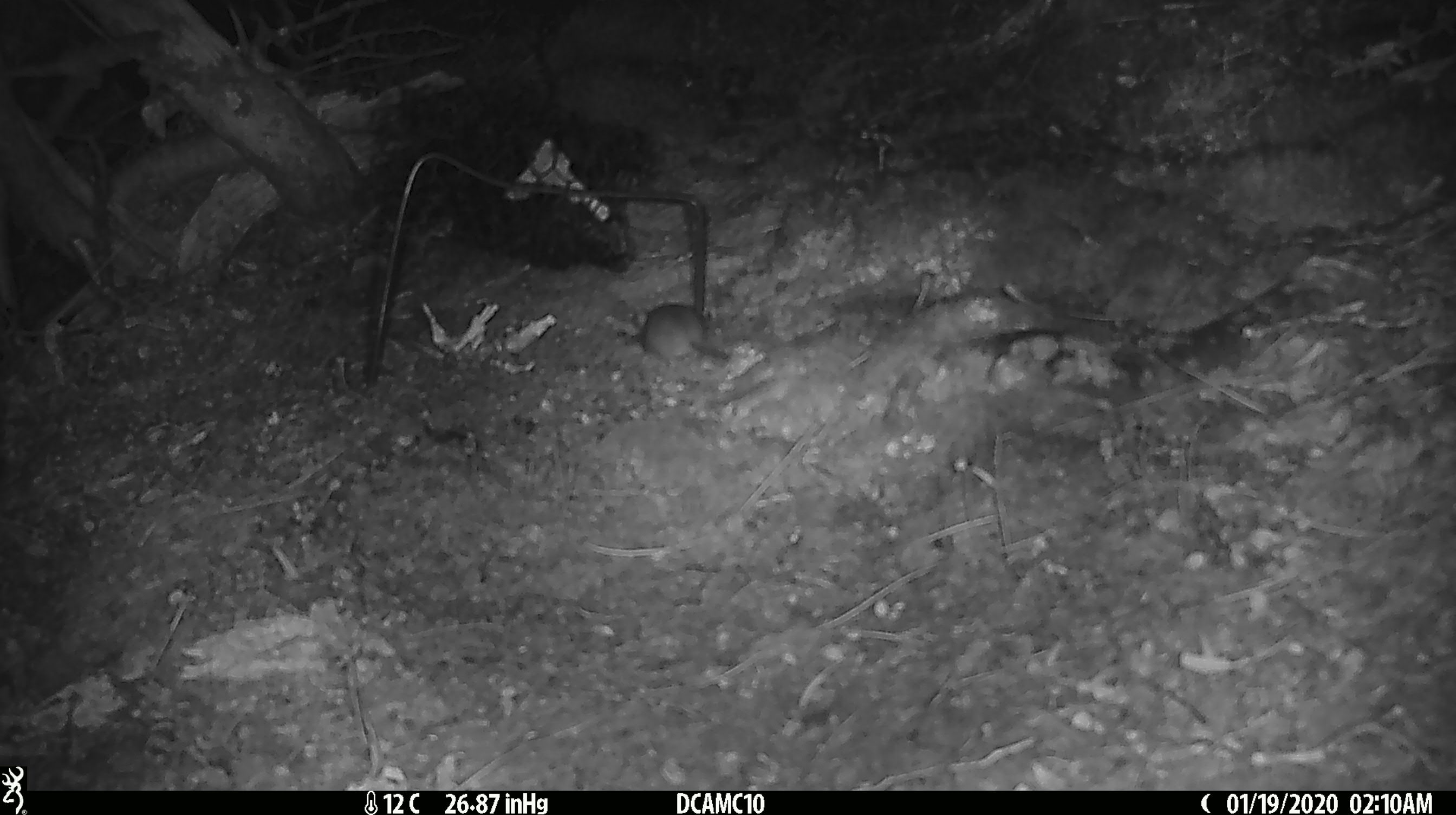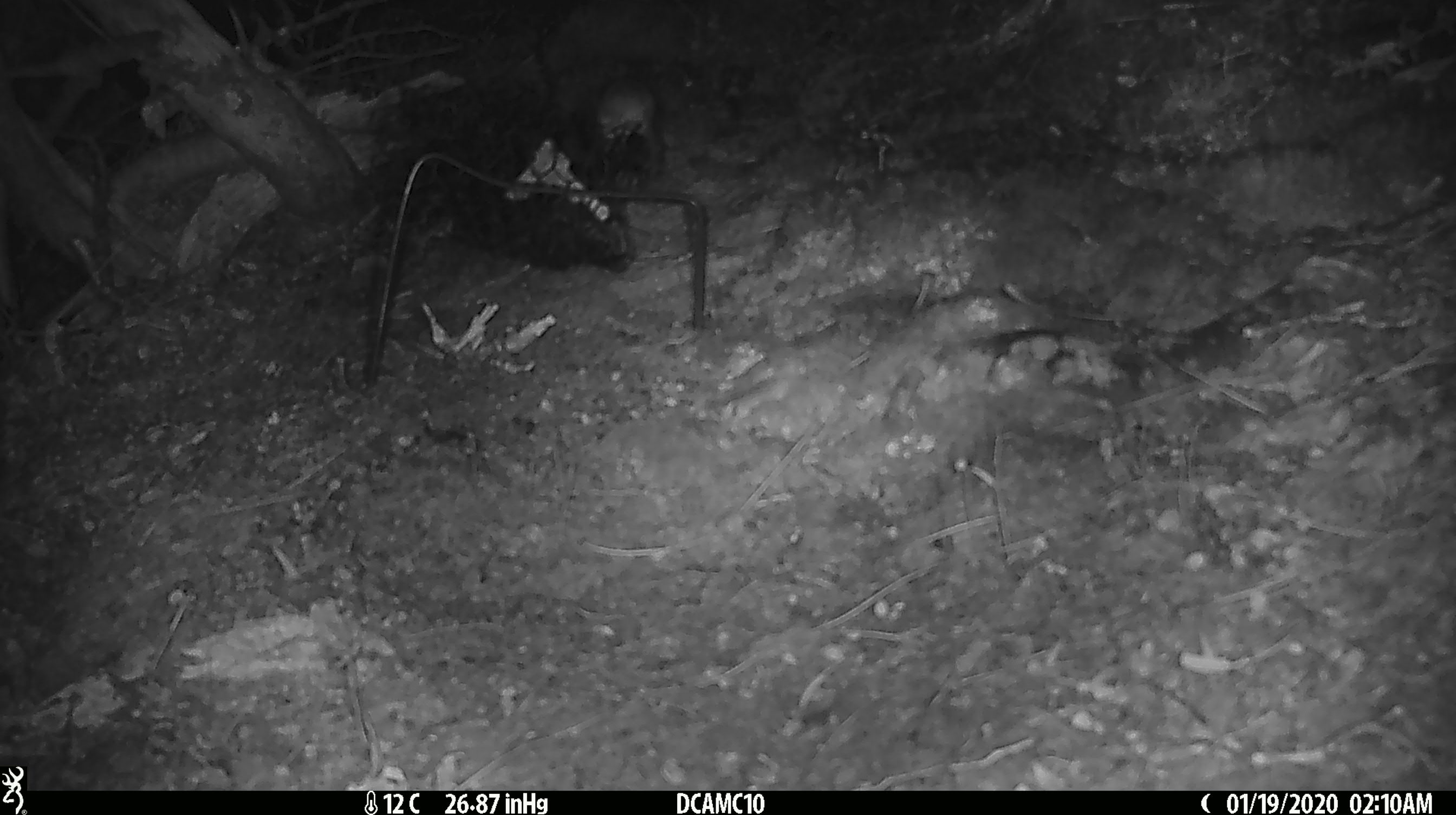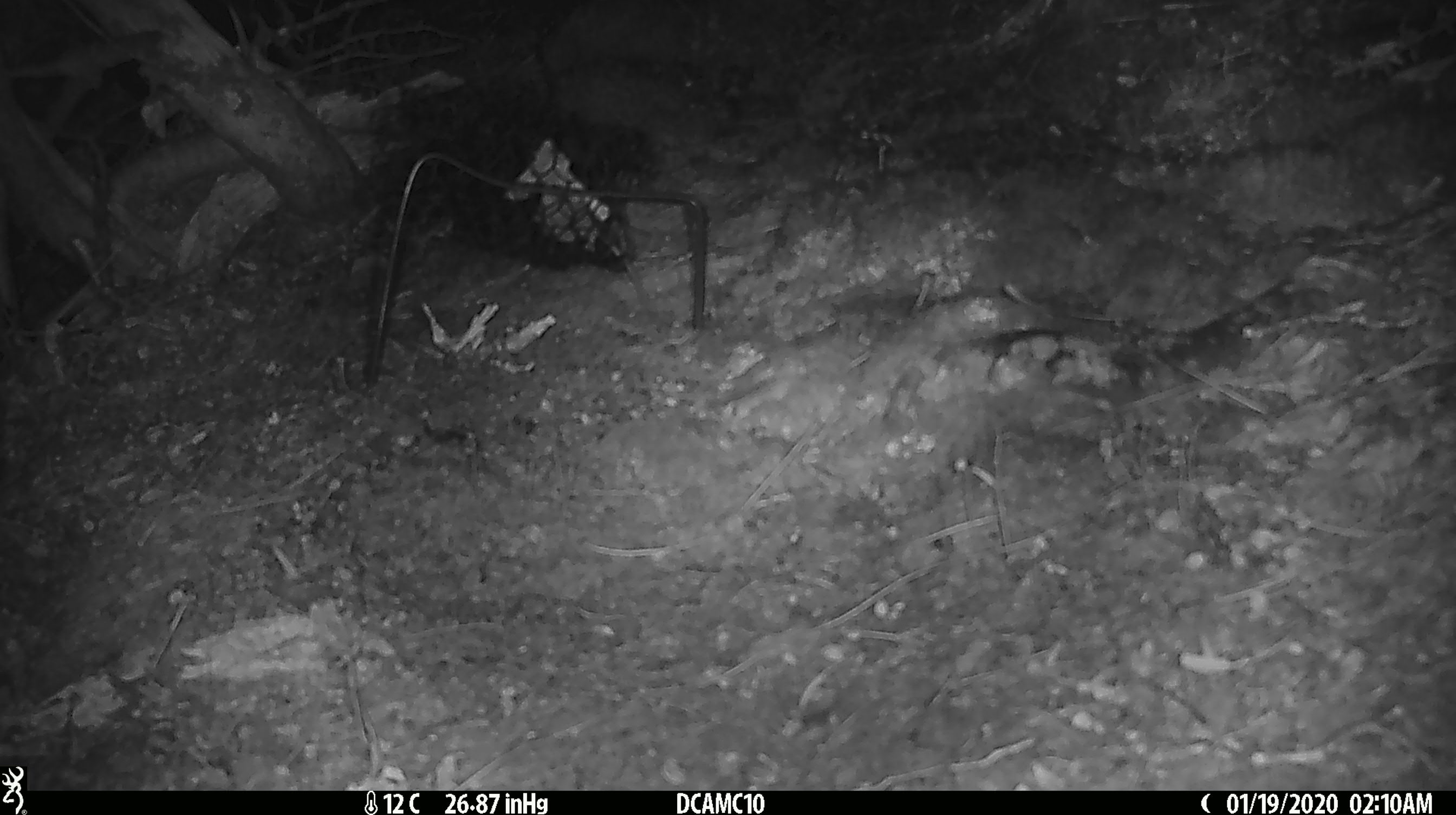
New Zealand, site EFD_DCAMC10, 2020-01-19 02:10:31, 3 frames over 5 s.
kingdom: Animalia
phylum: Chordata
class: Mammalia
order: Rodentia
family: Muridae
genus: Mus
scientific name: Mus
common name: mouse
Mouse (Mus).